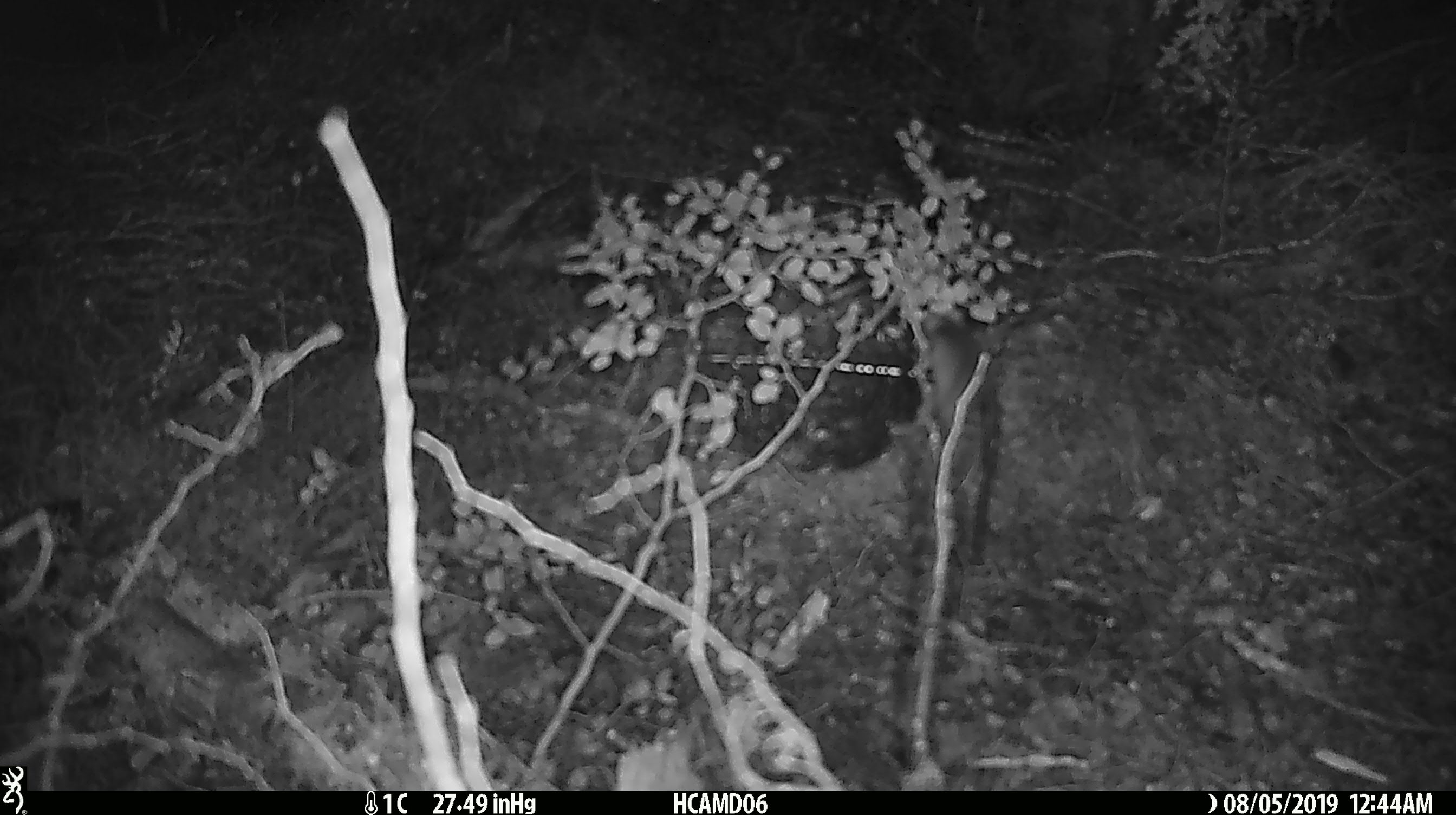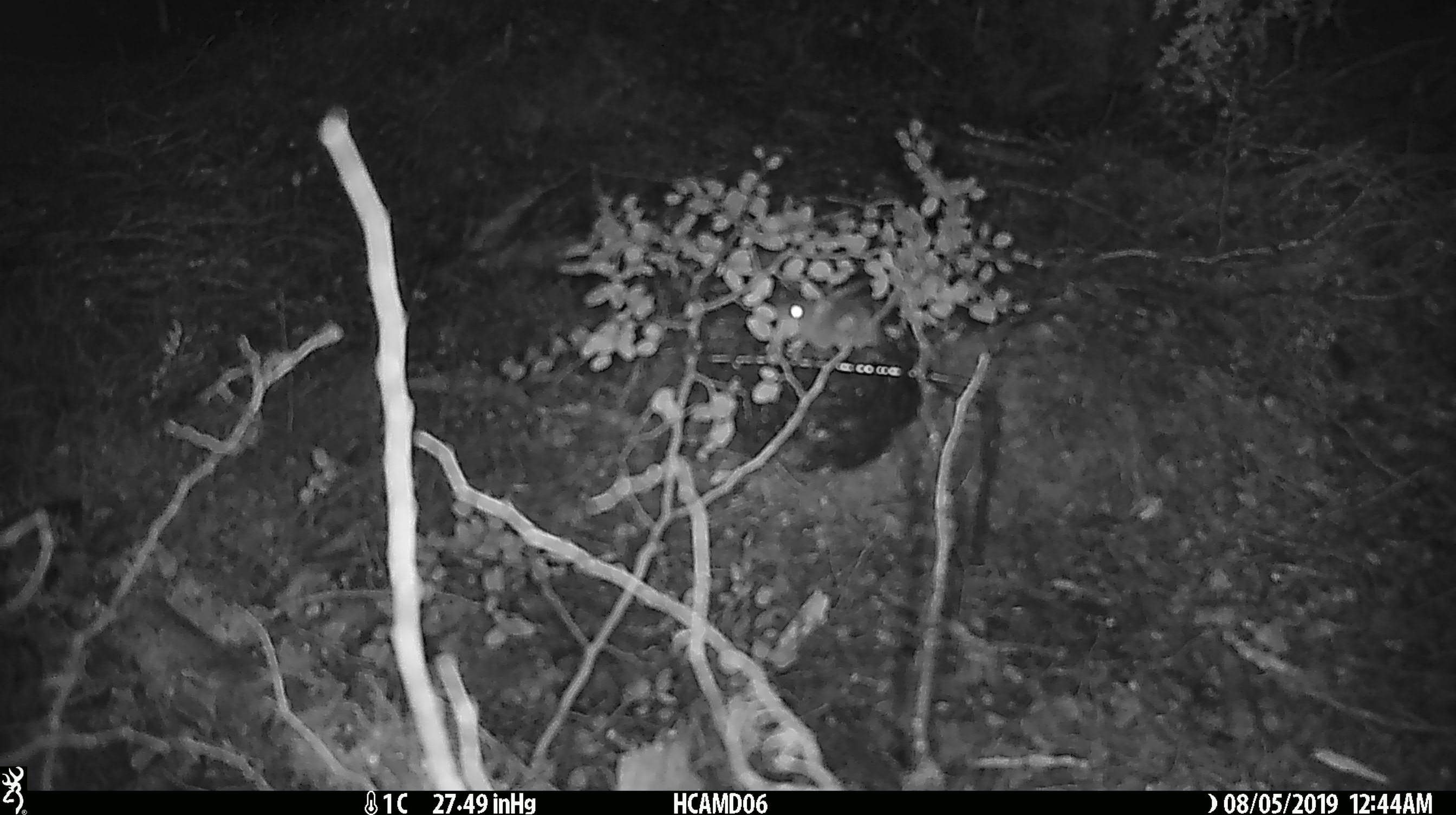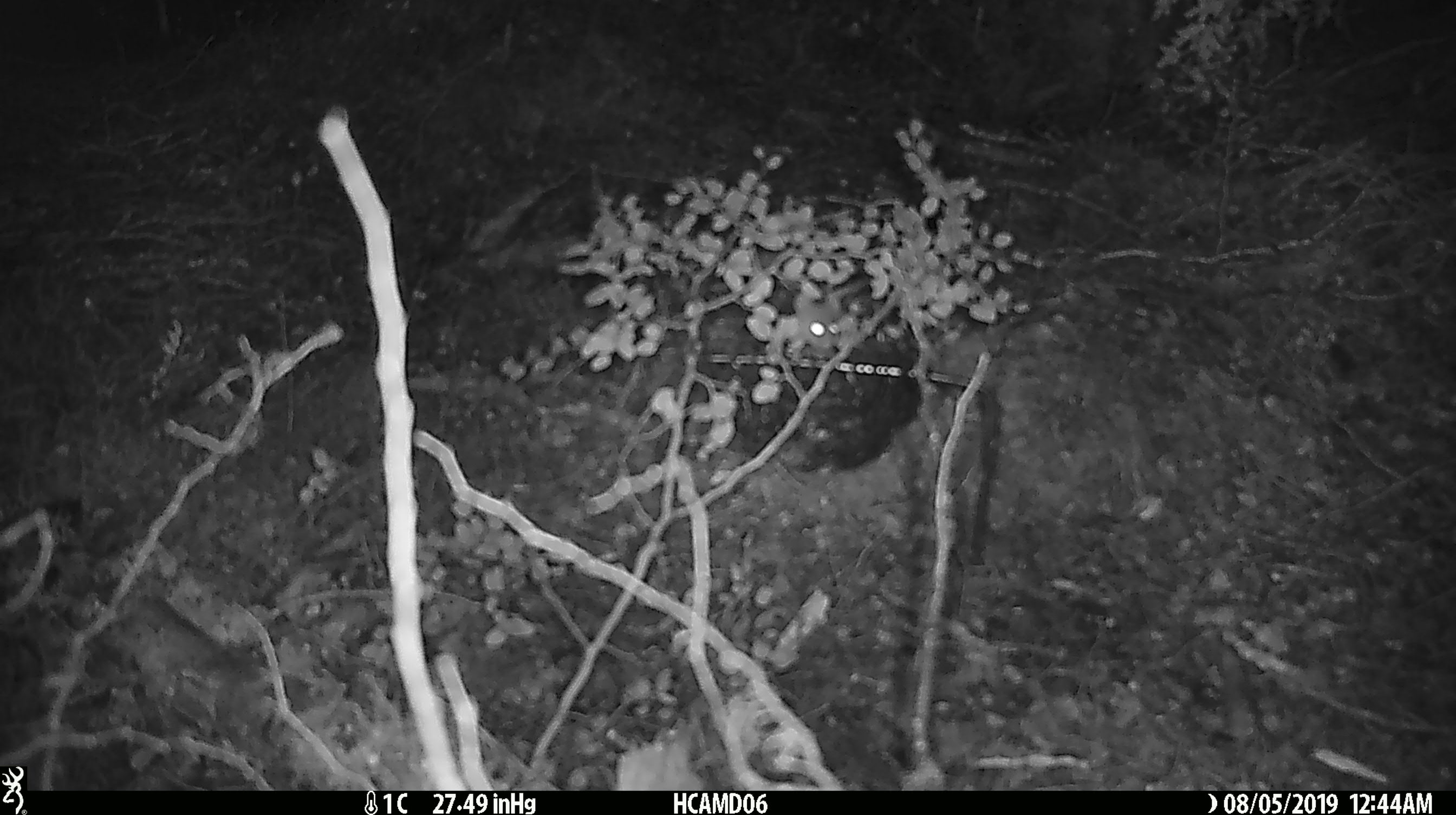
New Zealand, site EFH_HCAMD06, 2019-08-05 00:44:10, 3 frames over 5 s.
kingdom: Animalia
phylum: Chordata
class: Mammalia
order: Rodentia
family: Muridae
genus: Mus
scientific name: Mus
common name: mouse